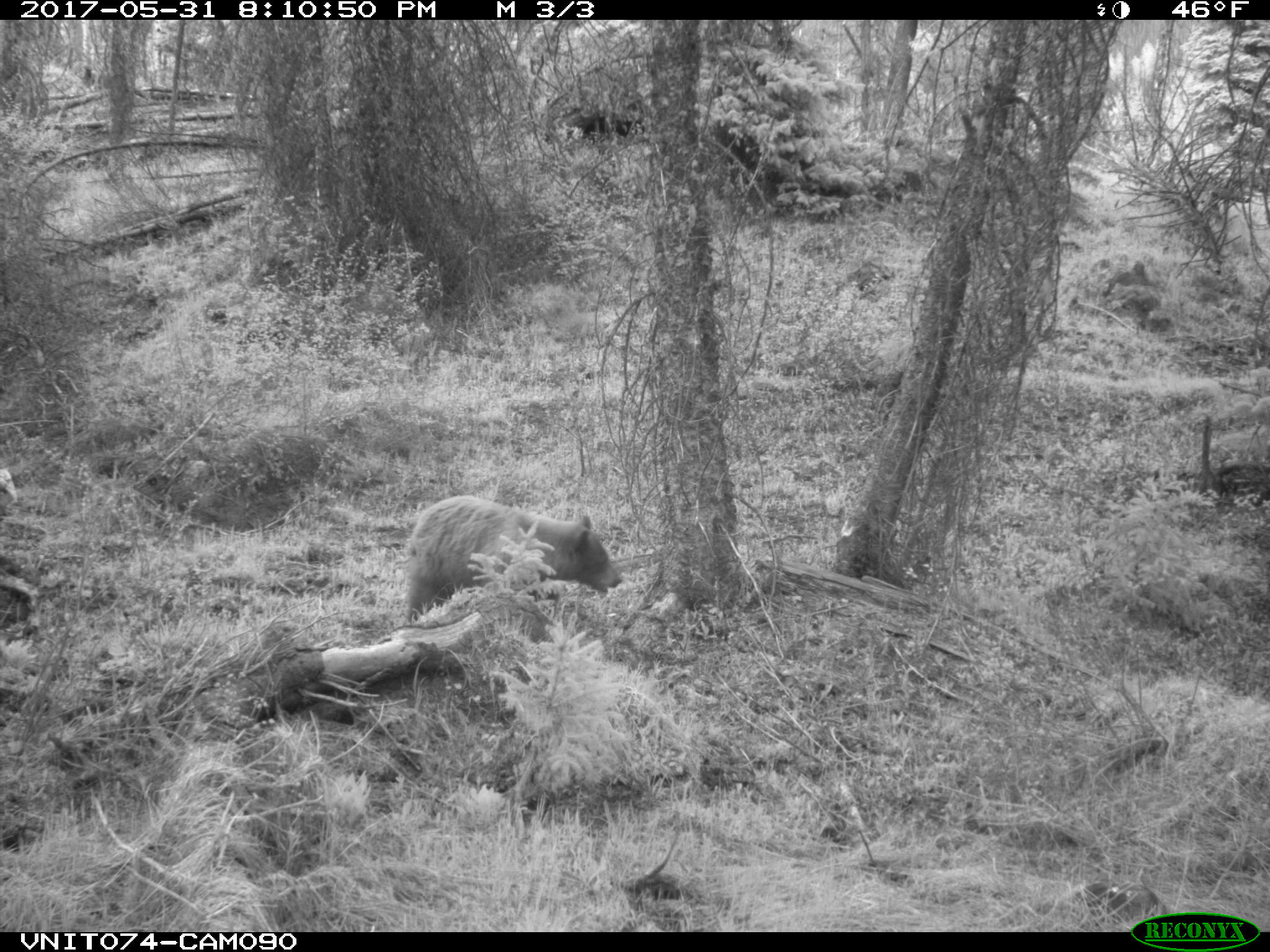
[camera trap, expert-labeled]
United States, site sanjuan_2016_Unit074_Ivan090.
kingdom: Animalia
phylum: Chordata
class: Mammalia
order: Carnivora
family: Ursidae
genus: Ursus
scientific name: Ursus americanus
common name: american black bear